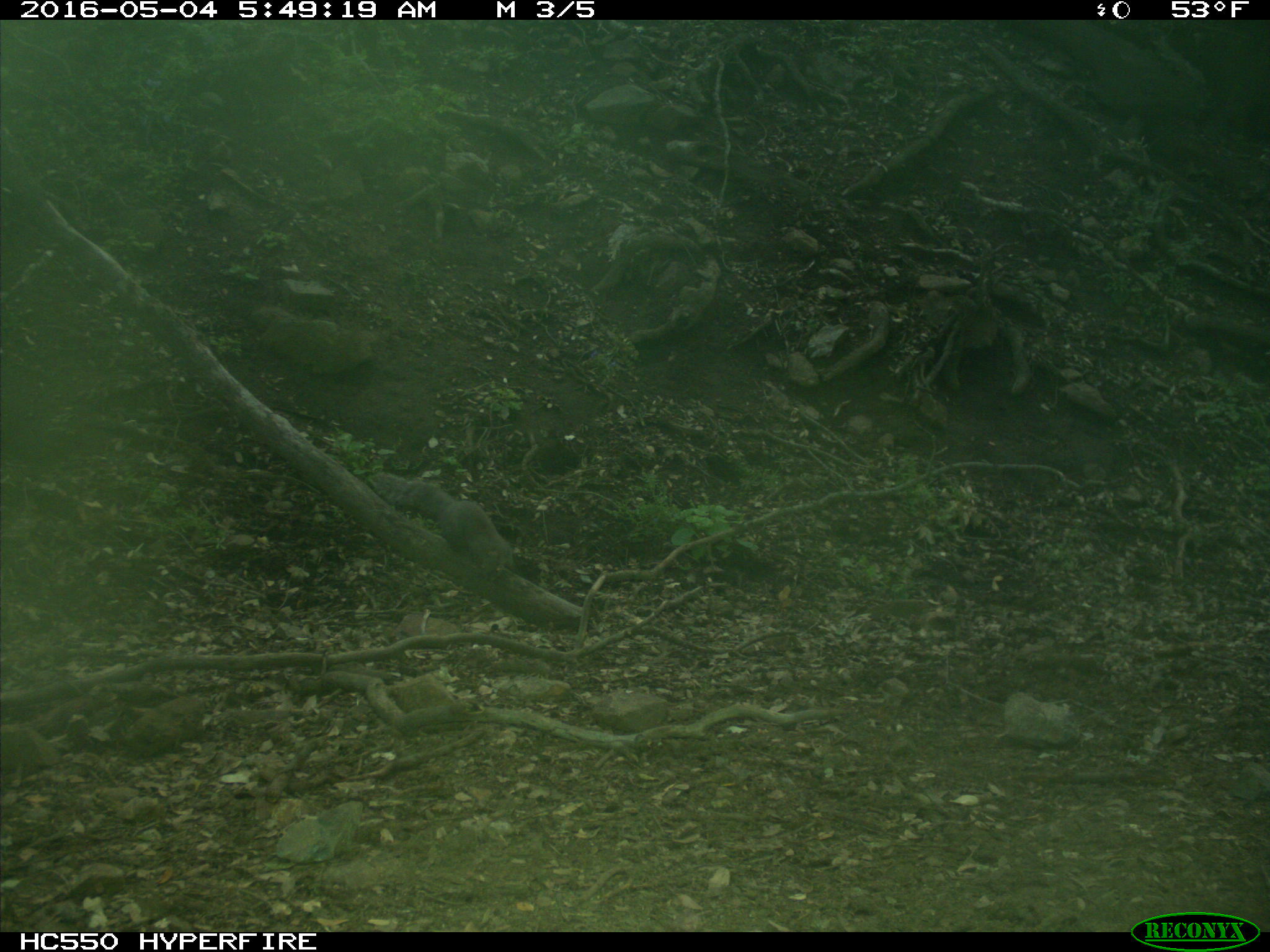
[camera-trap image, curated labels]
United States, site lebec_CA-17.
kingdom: Animalia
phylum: Chordata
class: Mammalia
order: Rodentia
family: Sciuridae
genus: Sciurus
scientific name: Sciurus carolinensis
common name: eastern gray squirrel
Sciurus carolinensis (eastern gray squirrel).